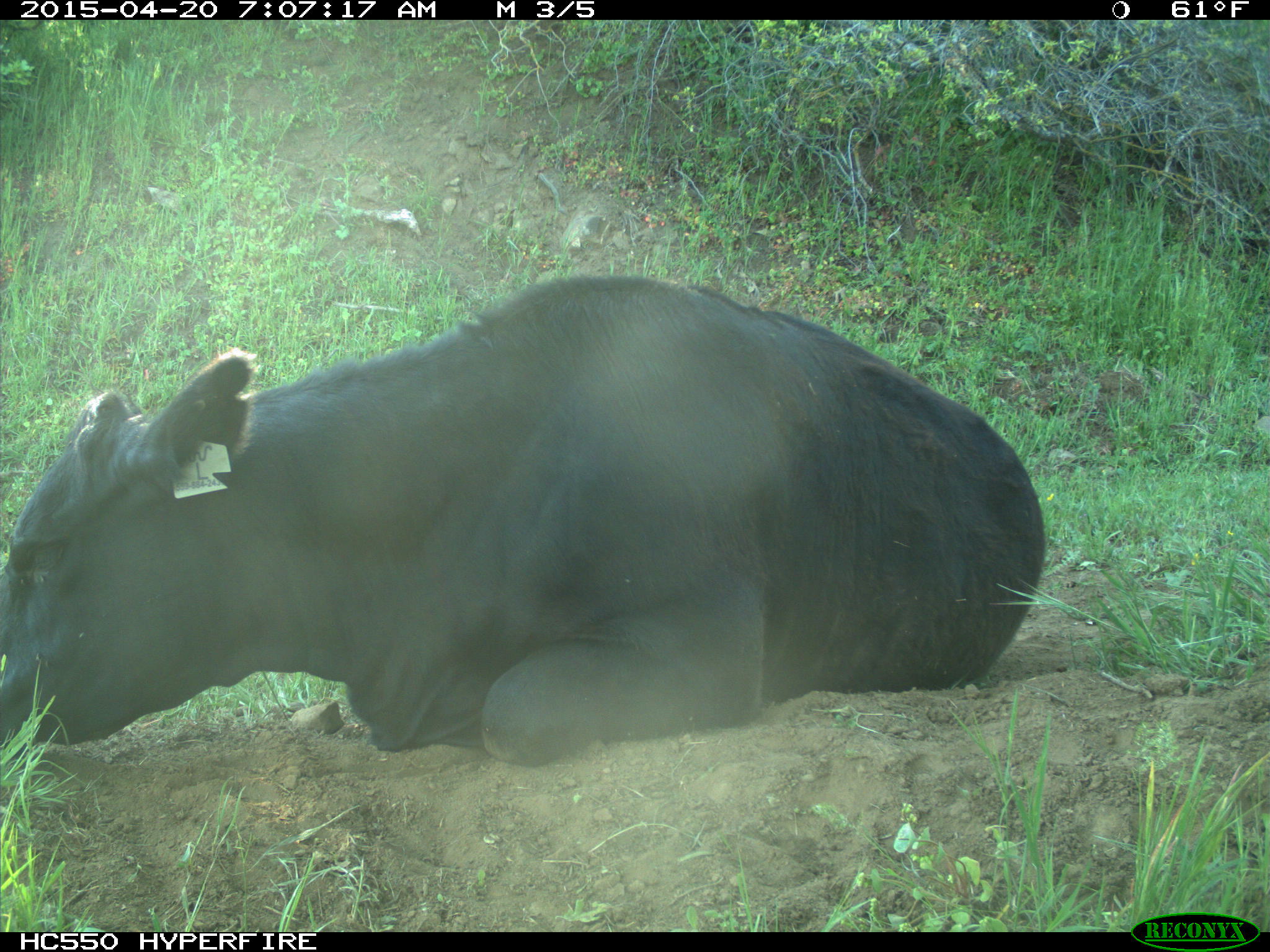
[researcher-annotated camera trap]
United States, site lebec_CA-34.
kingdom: Animalia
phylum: Chordata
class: Mammalia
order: Artiodactyla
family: Bovidae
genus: Bos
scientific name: Bos taurus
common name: domestic cow